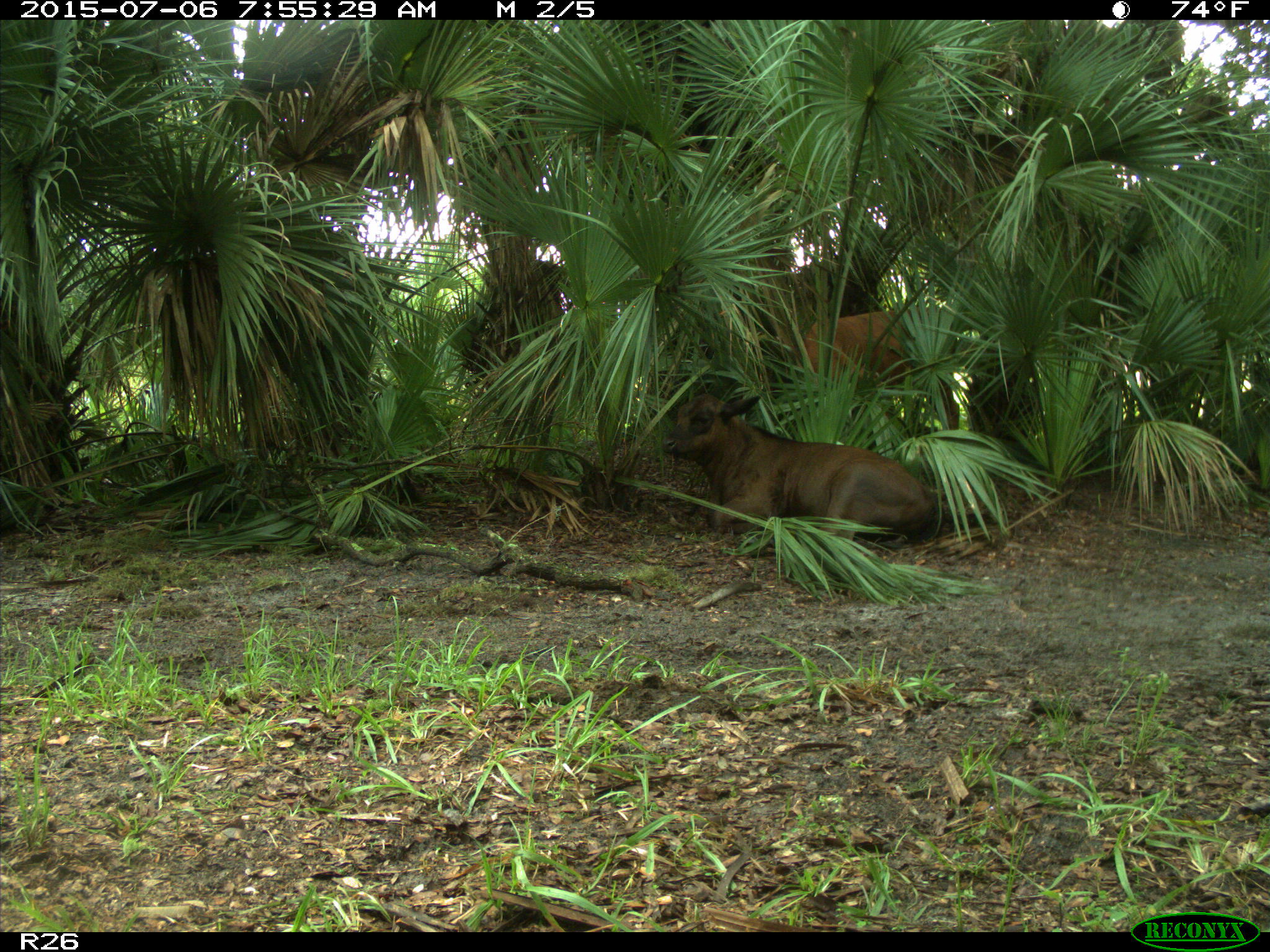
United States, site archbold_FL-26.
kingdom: Animalia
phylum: Chordata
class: Mammalia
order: Artiodactyla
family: Bovidae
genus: Bos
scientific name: Bos taurus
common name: domestic cow